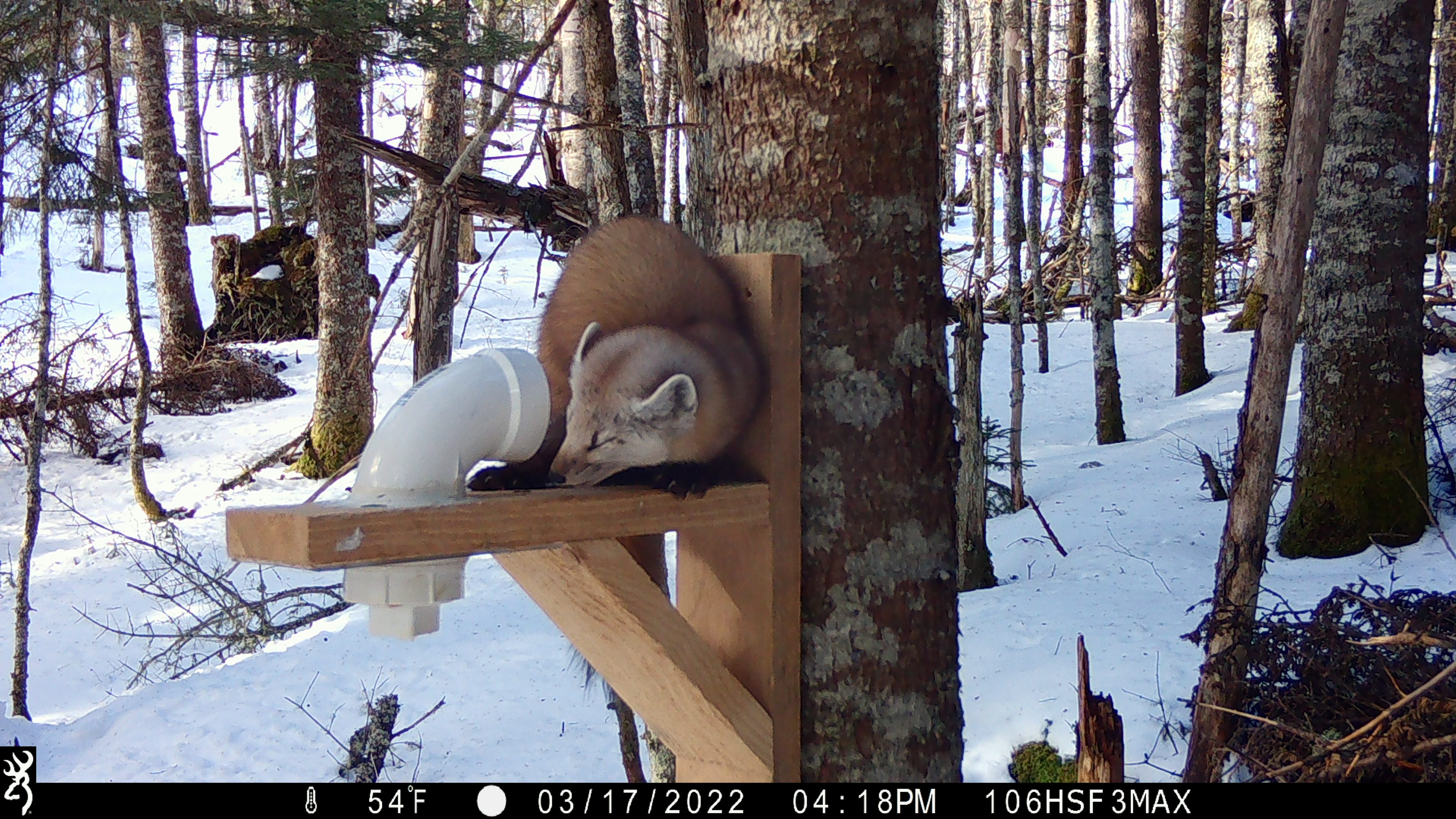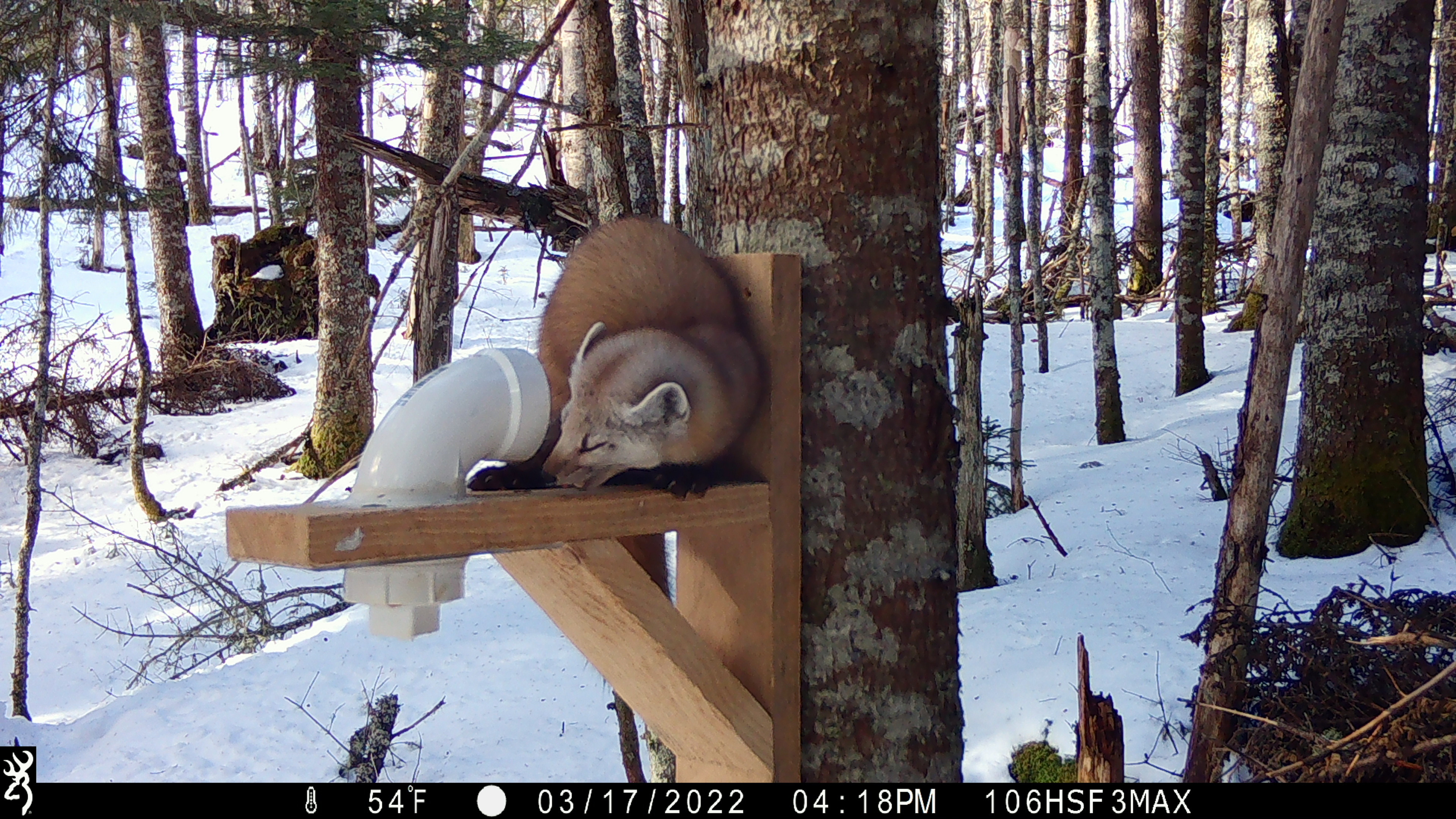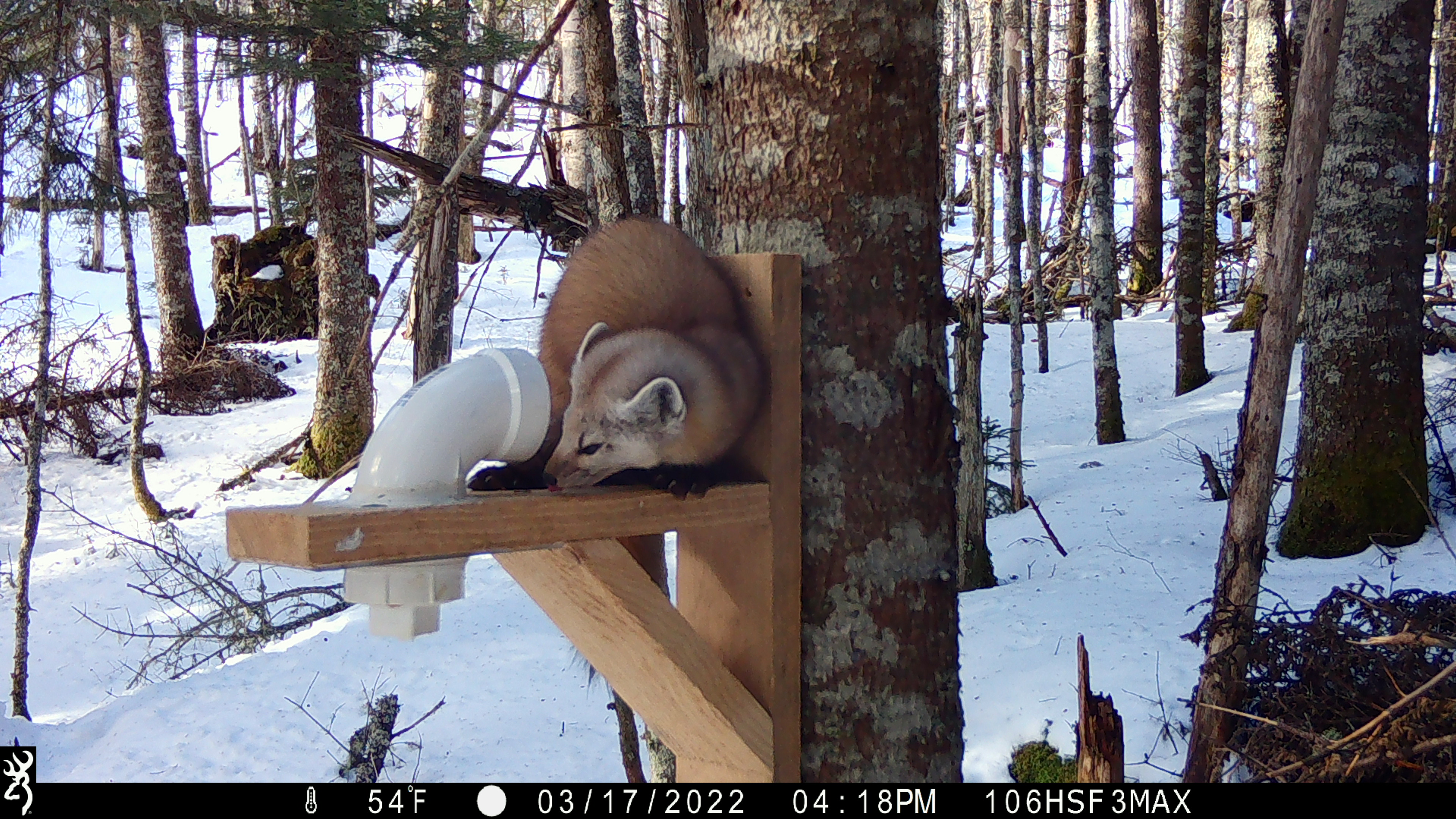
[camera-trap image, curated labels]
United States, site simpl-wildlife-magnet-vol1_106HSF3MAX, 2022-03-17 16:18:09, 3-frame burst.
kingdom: Animalia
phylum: Chordata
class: Mammalia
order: Carnivora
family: Mustelidae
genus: Martes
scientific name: Martes americana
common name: american marten